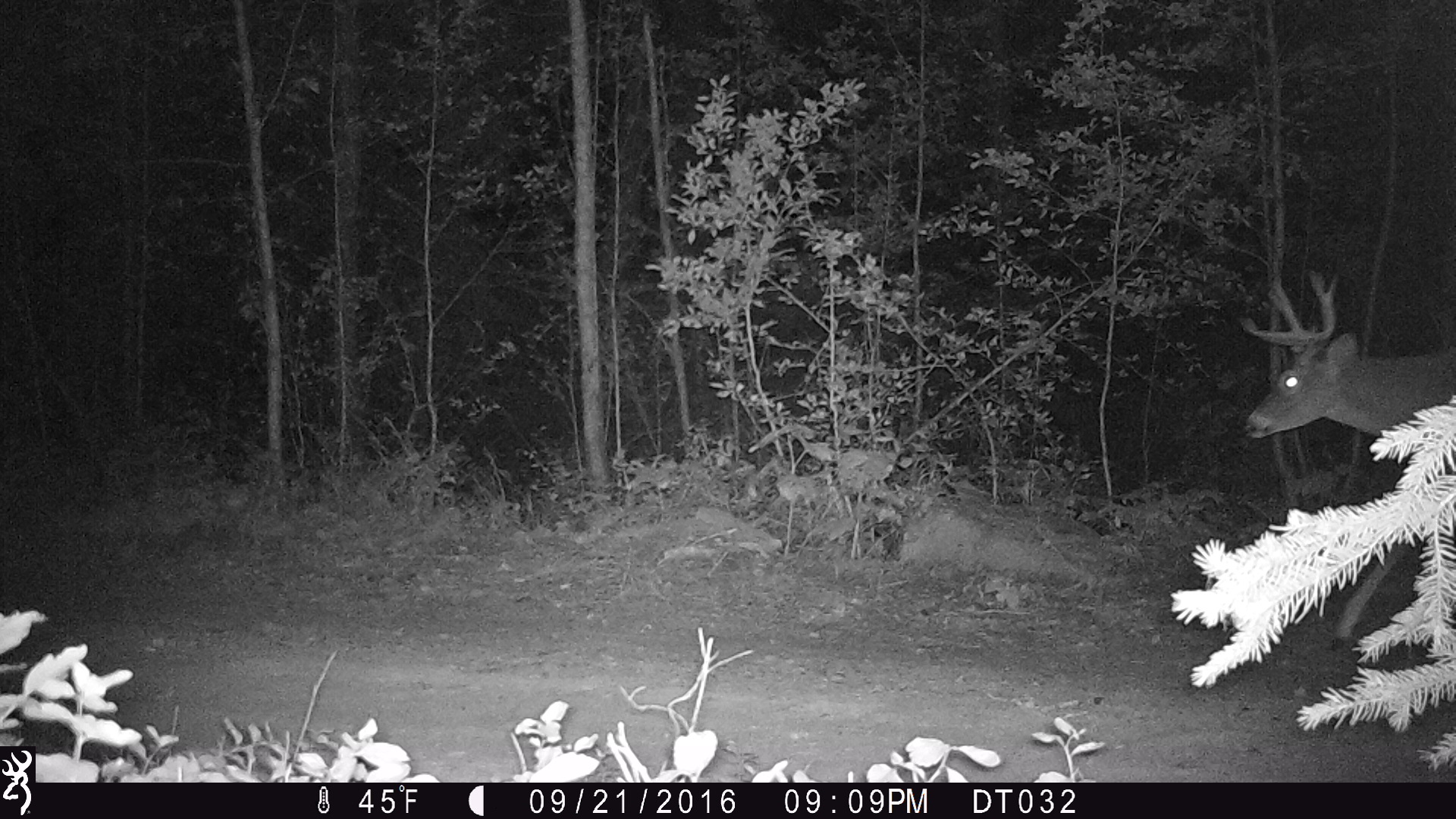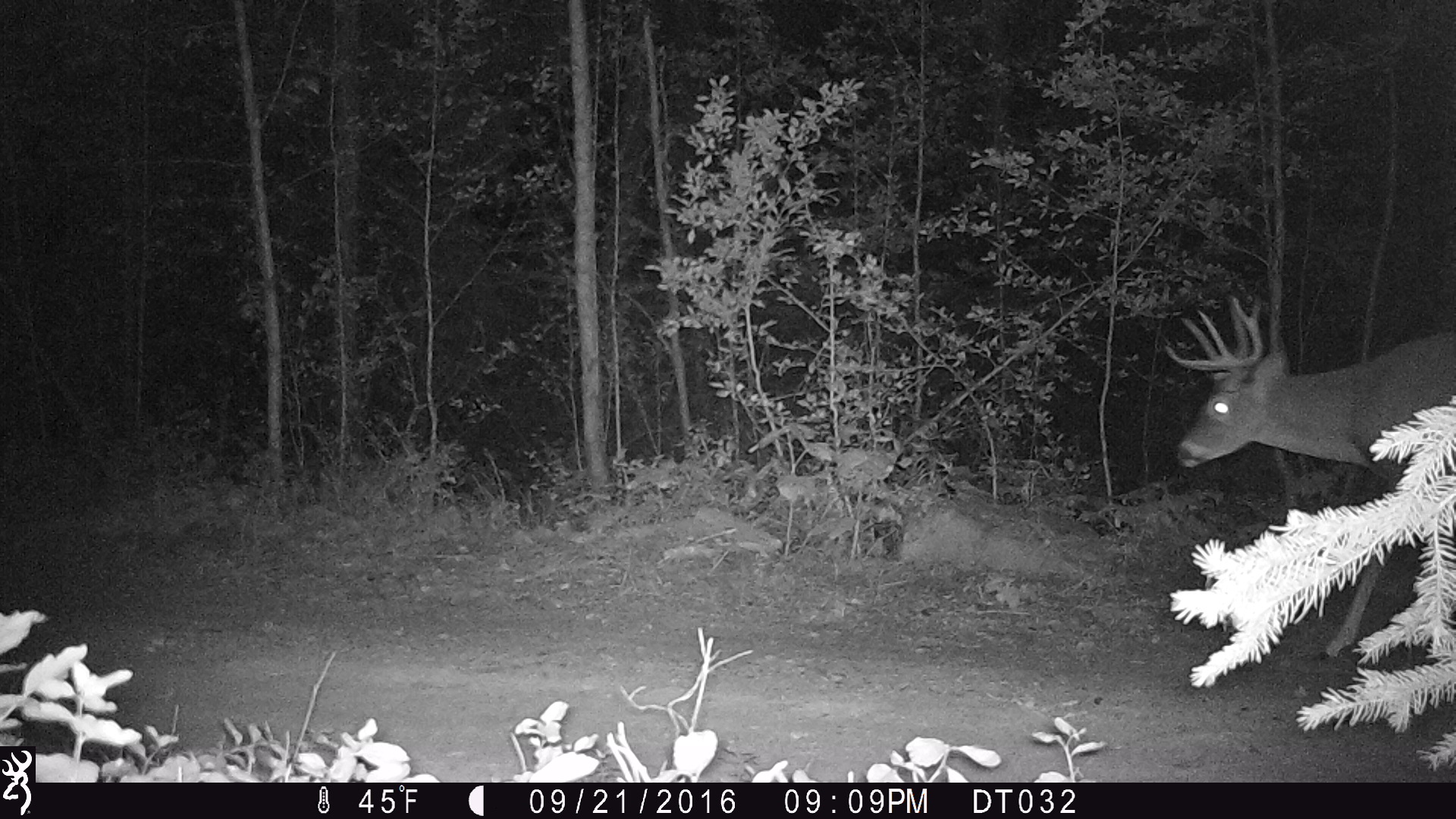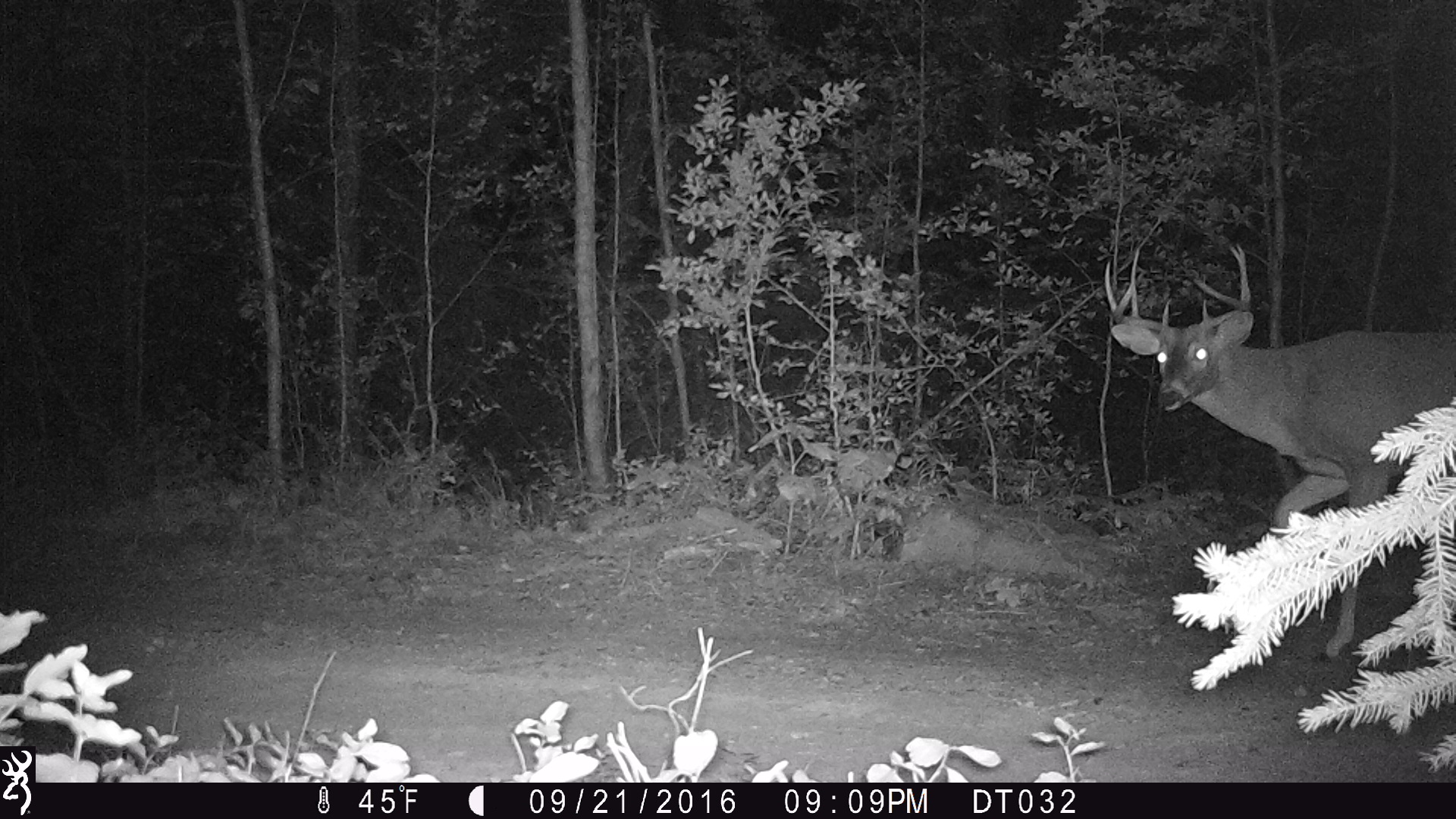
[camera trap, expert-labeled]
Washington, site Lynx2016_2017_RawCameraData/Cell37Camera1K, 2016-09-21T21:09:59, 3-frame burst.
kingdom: Animalia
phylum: Chordata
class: Mammalia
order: Artiodactyla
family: Cervidae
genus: Odocoileus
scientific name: Odocoileus virginianus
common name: white-tailed deer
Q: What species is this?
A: Odocoileus virginianus (white-tailed deer).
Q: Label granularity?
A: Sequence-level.